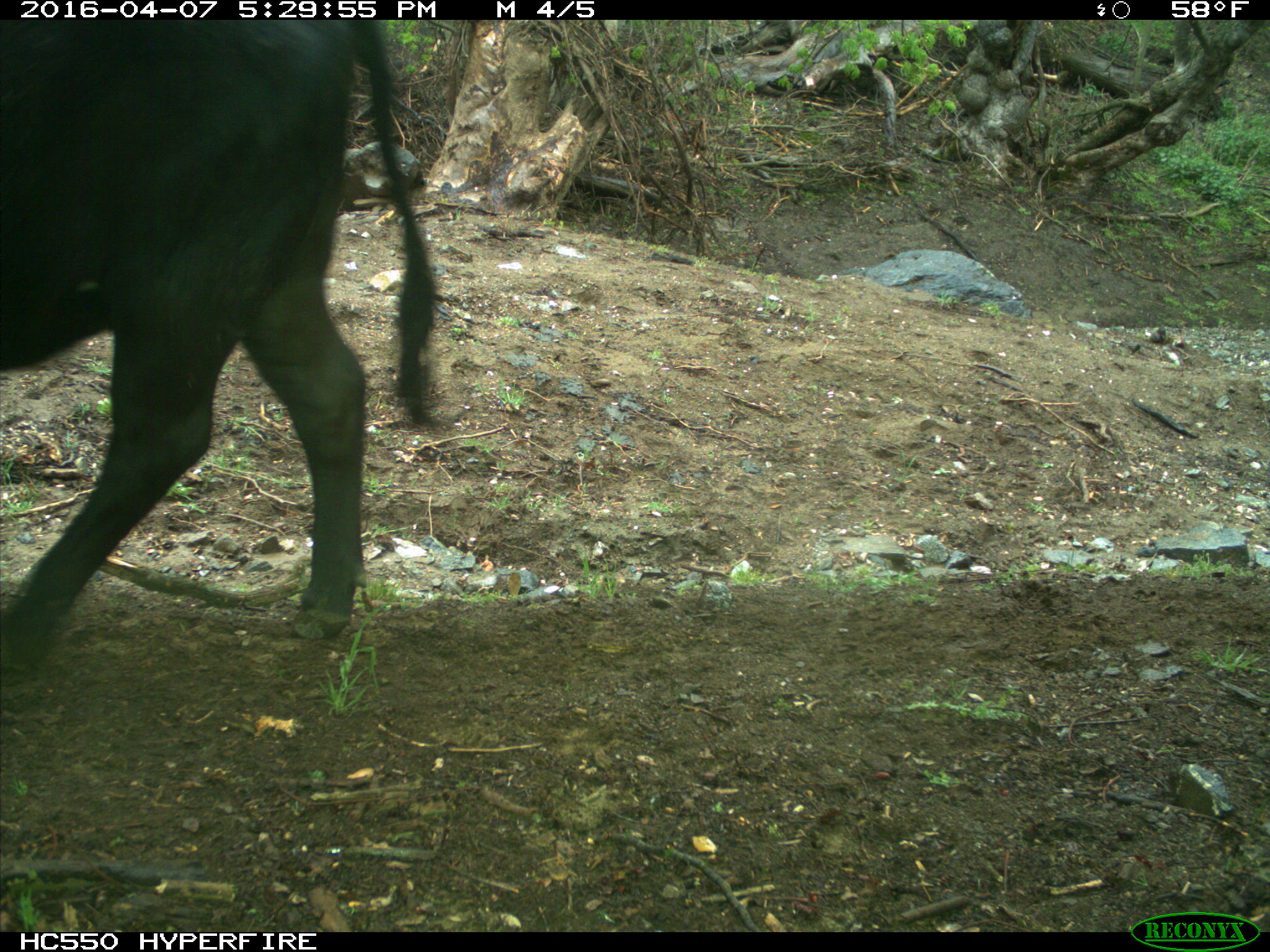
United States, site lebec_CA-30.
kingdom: Animalia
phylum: Chordata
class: Mammalia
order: Artiodactyla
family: Bovidae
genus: Bos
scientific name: Bos taurus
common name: domestic cow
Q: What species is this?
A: Bos taurus (domestic cow).